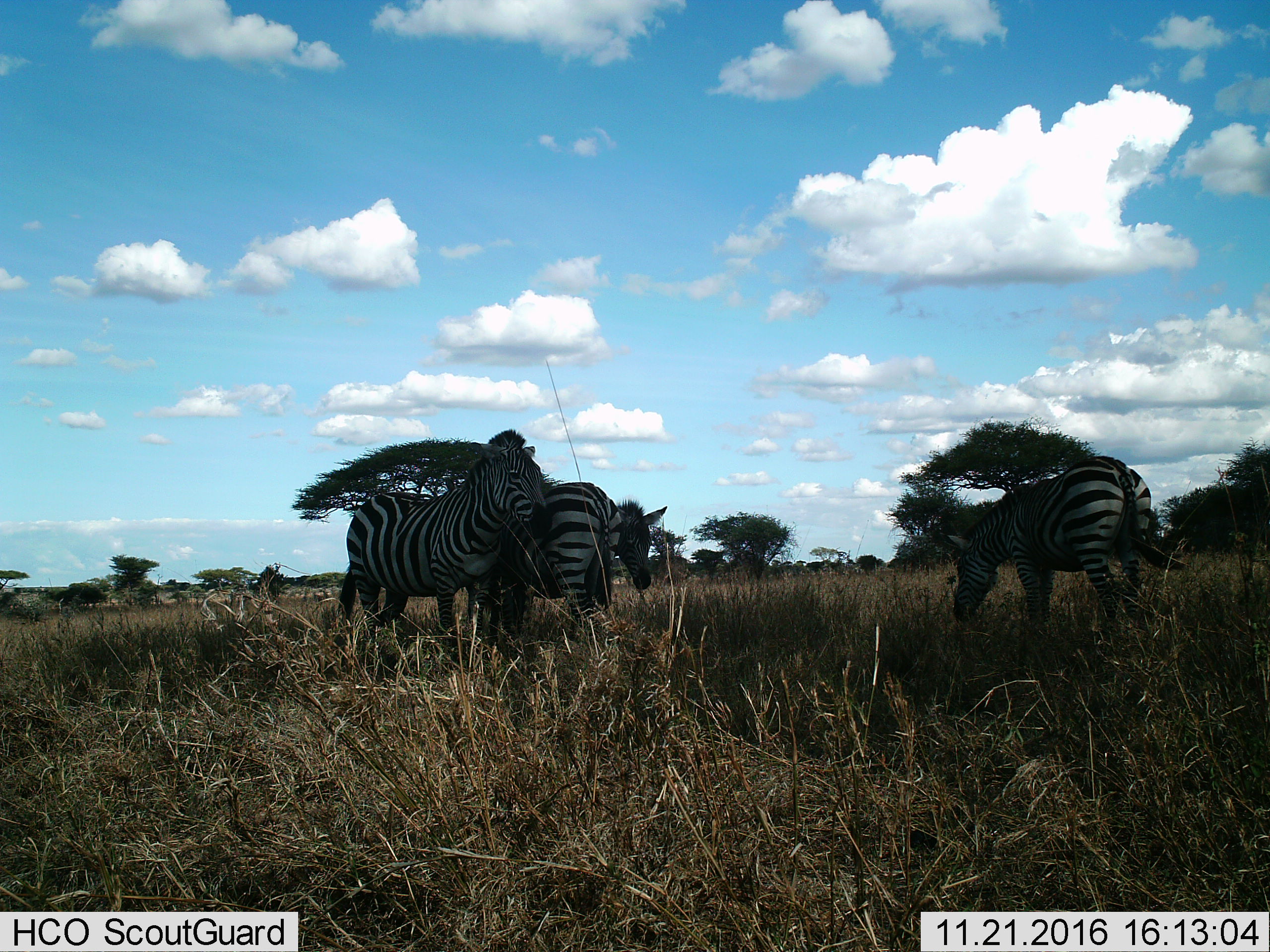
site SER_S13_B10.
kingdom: Animalia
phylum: Chordata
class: Mammalia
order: Perissodactyla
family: Equidae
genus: Equus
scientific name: Equus quagga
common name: plains zebra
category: zebraplains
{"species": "zebraplains (plains zebra) (Equus quagga)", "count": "4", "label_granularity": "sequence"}